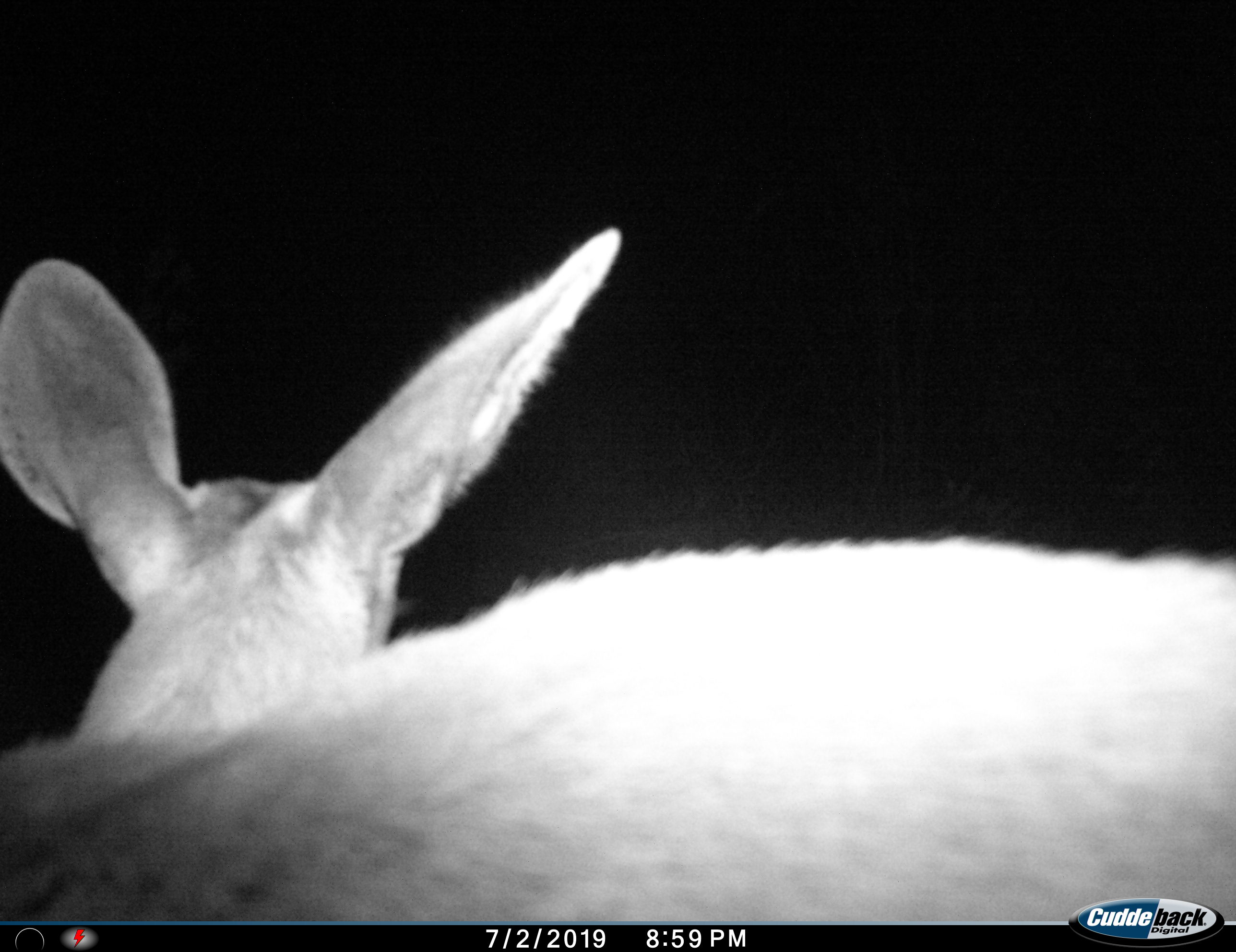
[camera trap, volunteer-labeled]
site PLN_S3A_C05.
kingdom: Animalia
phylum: Chordata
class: Mammalia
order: Artiodactyla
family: Bovidae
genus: Aepyceros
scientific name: Aepyceros melampus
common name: impala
Impala (Aepyceros melampus), count 2. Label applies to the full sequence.